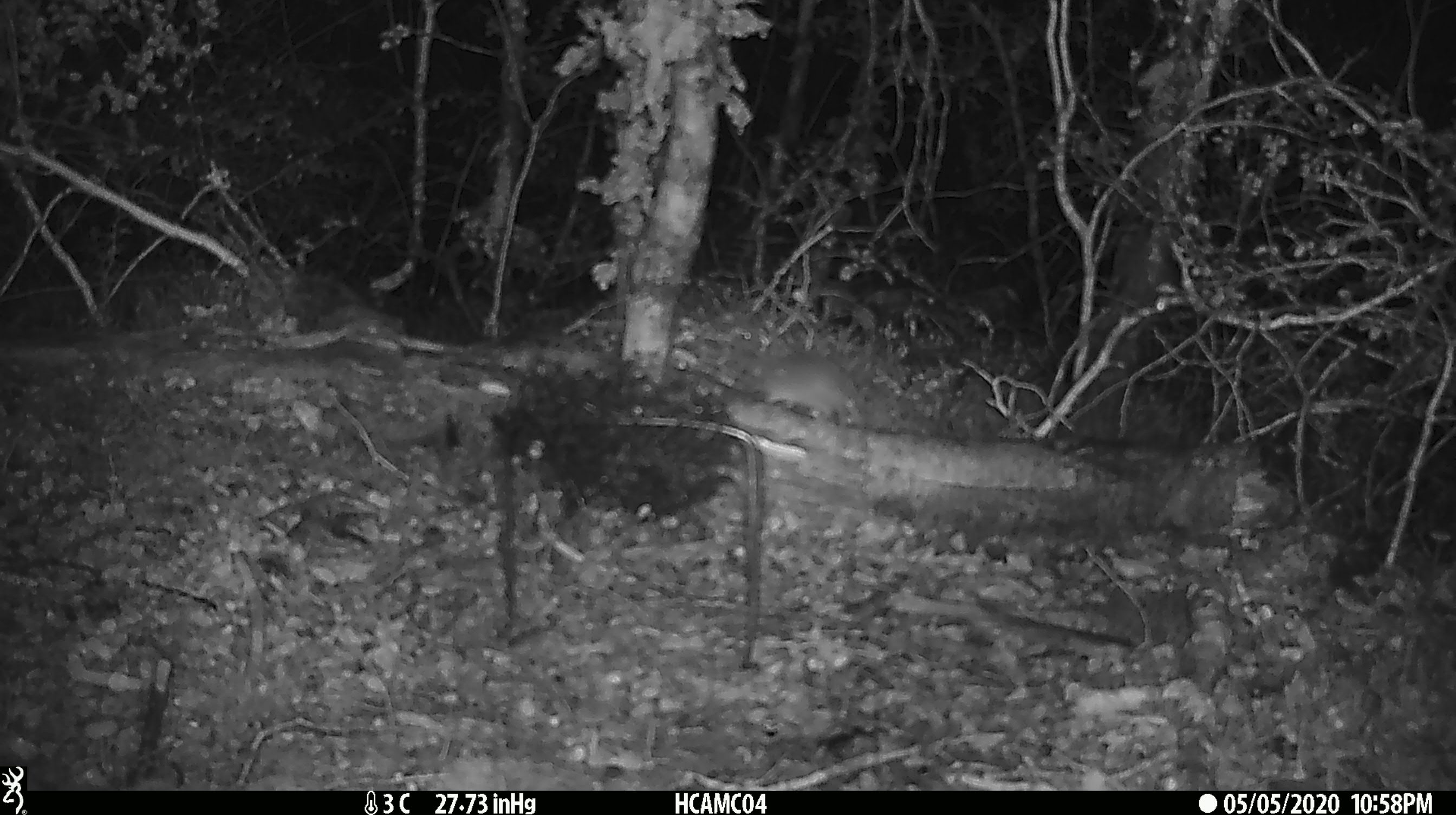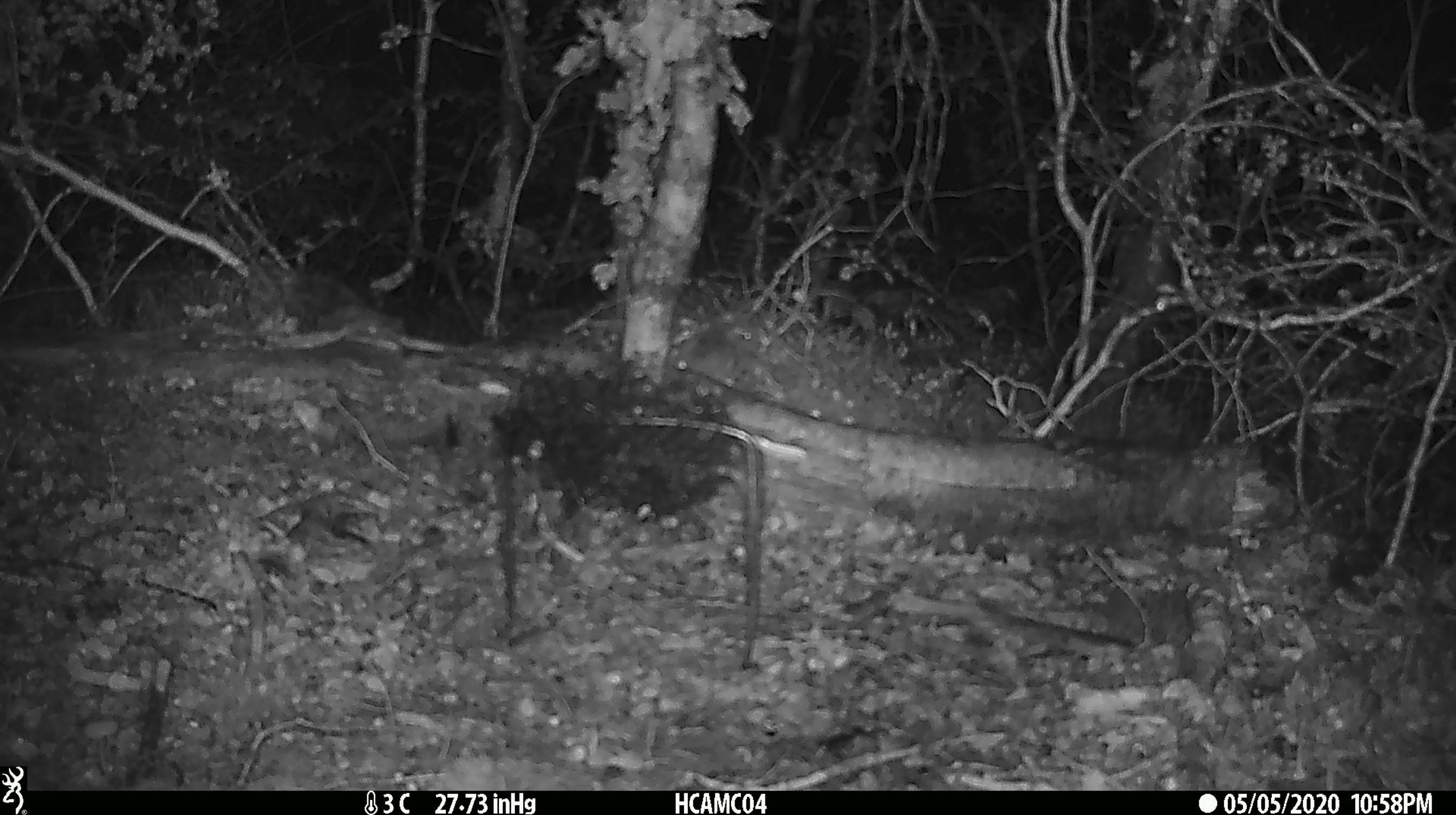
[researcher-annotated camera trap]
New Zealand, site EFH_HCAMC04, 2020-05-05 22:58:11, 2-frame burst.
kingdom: Animalia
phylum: Chordata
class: Mammalia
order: Rodentia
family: Muridae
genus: Mus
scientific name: Mus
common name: mouse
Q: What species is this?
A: Mouse (Mus).